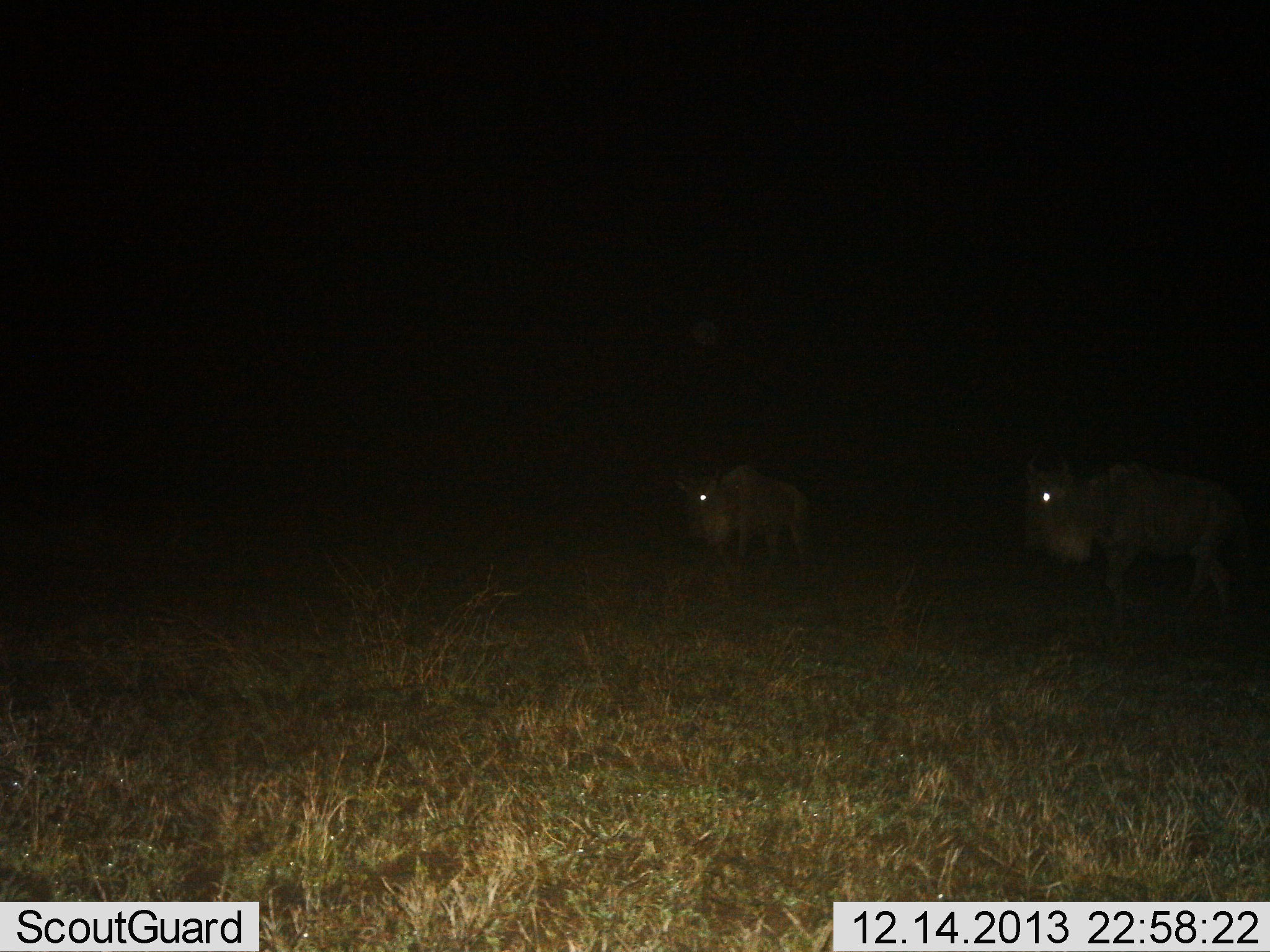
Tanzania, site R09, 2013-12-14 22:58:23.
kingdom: Animalia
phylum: Chordata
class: Mammalia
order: Artiodactyla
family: Bovidae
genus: Connochaetes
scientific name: Connochaetes taurinus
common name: blue wildebeest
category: wildebeest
Wildebeest (blue wildebeest) (Connochaetes taurinus), count 2. Behavior (volunteer vote fractions): standing 50%, resting 0%, moving 50%, interacting 0%. Young present (vote fraction): 0%. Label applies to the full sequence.